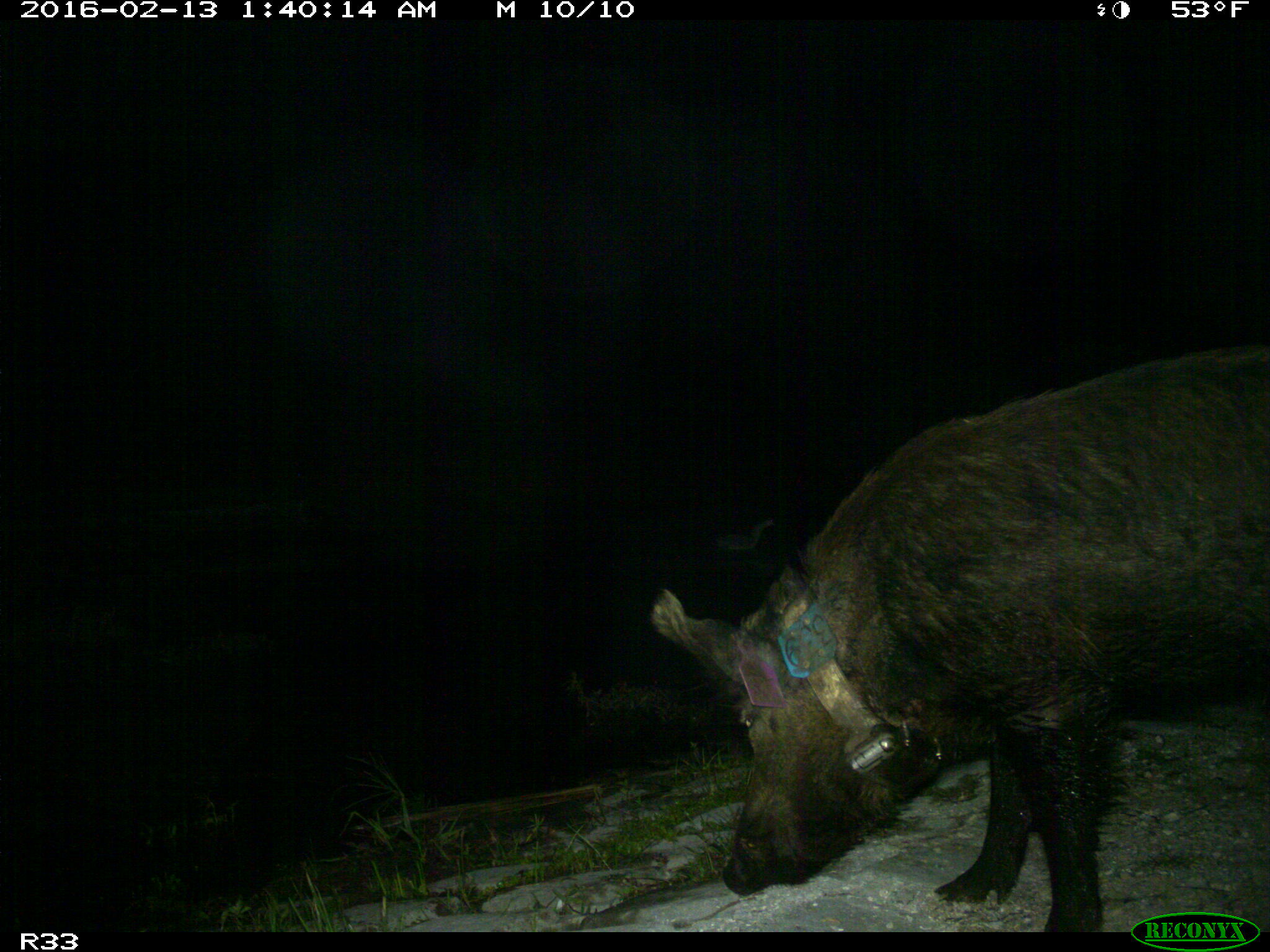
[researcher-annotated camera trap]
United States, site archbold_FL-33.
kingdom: Animalia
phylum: Chordata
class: Mammalia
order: Artiodactyla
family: Suidae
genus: Sus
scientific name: Sus scrofa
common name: wild boar